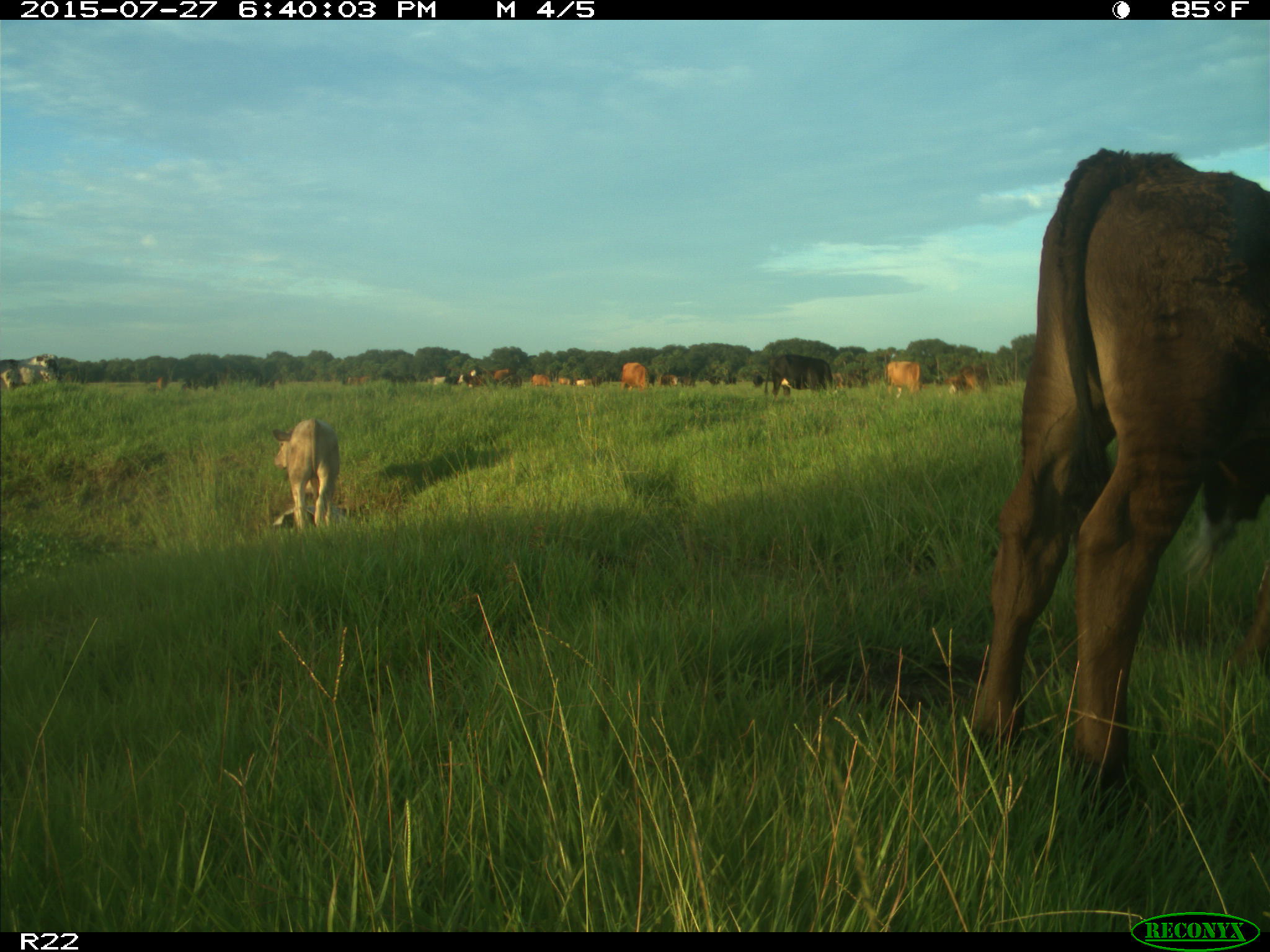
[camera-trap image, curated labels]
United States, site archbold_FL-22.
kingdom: Animalia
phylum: Chordata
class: Mammalia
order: Artiodactyla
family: Bovidae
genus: Bos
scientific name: Bos taurus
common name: domestic cow